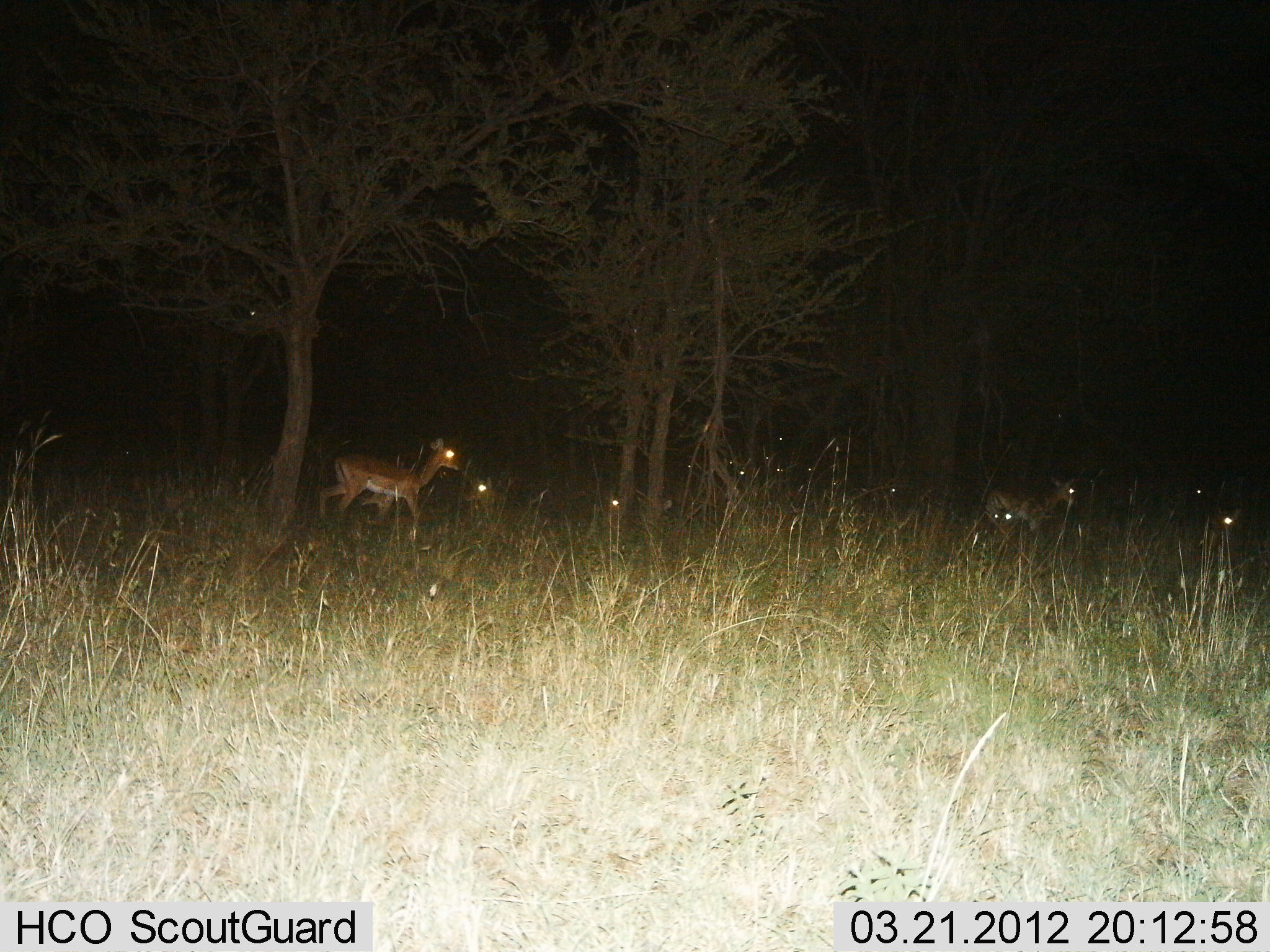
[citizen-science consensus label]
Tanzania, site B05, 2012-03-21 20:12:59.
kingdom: Animalia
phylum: Chordata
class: Mammalia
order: Artiodactyla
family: Bovidae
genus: Nanger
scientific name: Nanger granti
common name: grant's gazelle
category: gazellegrants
Gazellegrants (grant's gazelle) (Nanger granti), count 6. Behavior (volunteer vote fractions): standing 71%, resting 29%, moving 43%, interacting 0%. Young present (vote fraction): 14%. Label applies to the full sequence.